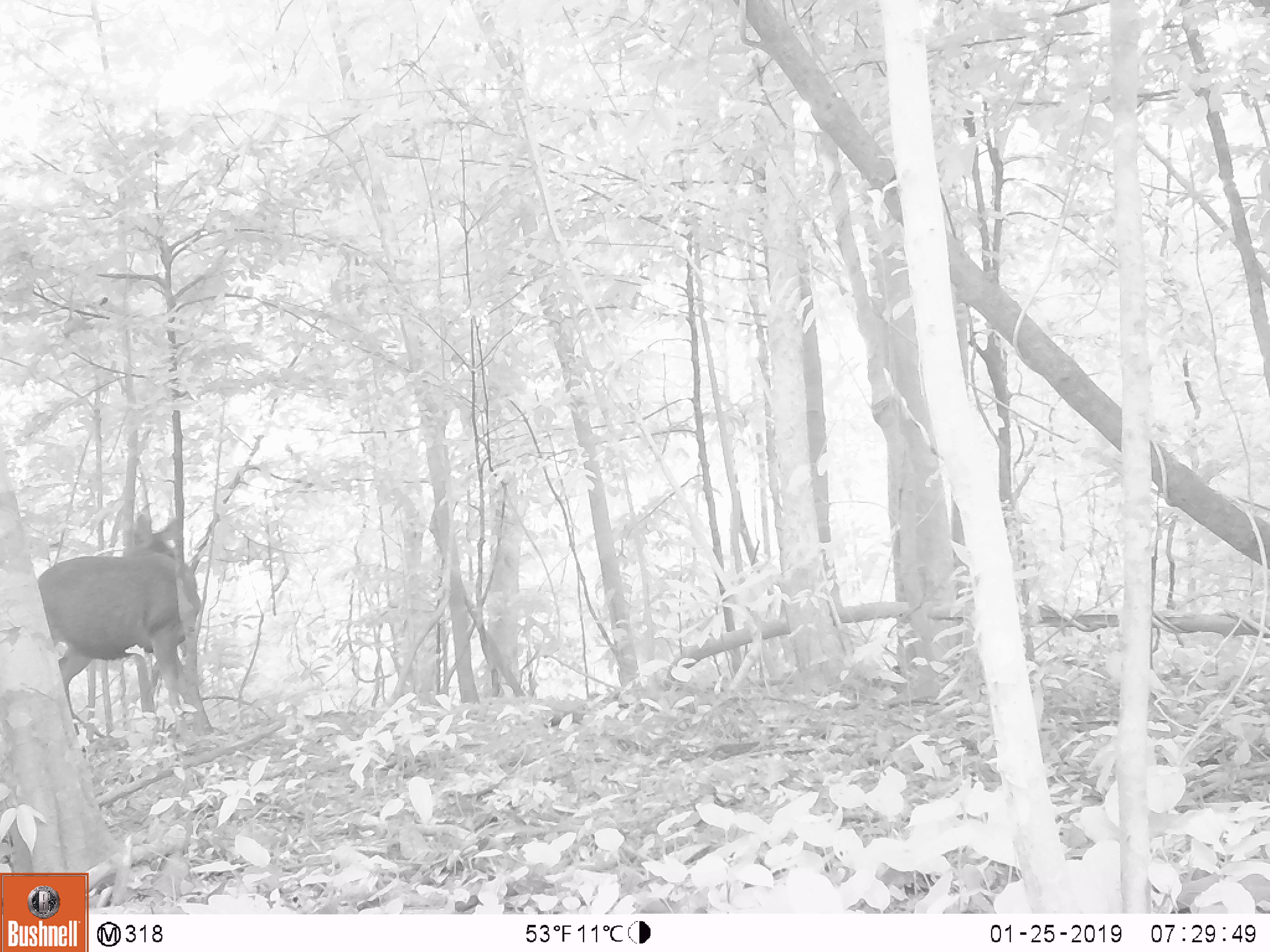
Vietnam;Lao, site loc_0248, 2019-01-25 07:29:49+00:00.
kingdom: Animalia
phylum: Chordata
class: Mammalia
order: Artiodactyla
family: Cervidae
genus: Rusa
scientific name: Rusa unicolor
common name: sambar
Sambar (Rusa unicolor). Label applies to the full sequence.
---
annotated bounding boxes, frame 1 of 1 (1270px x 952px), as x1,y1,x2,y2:
sambar: 35,495,205,743